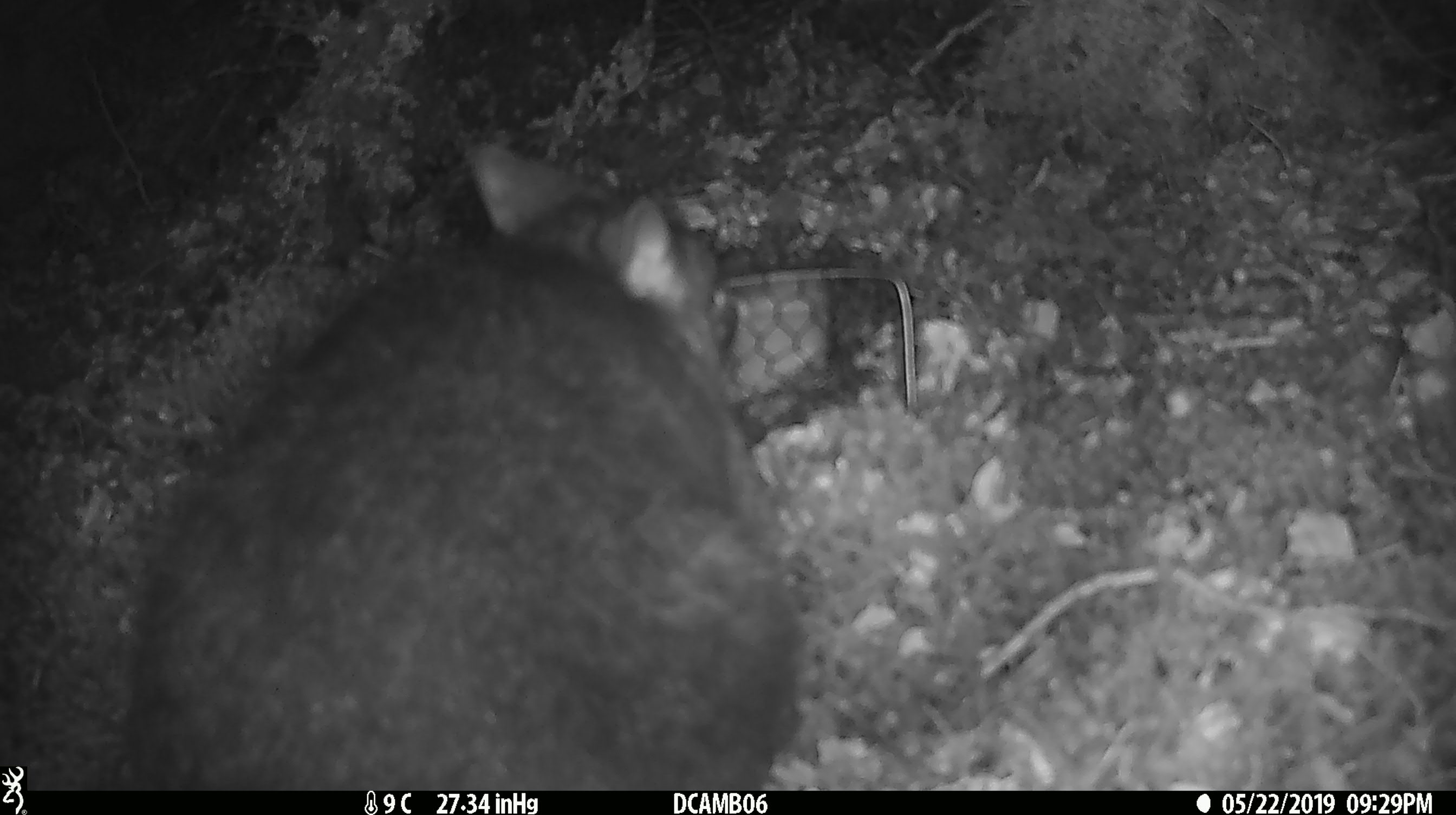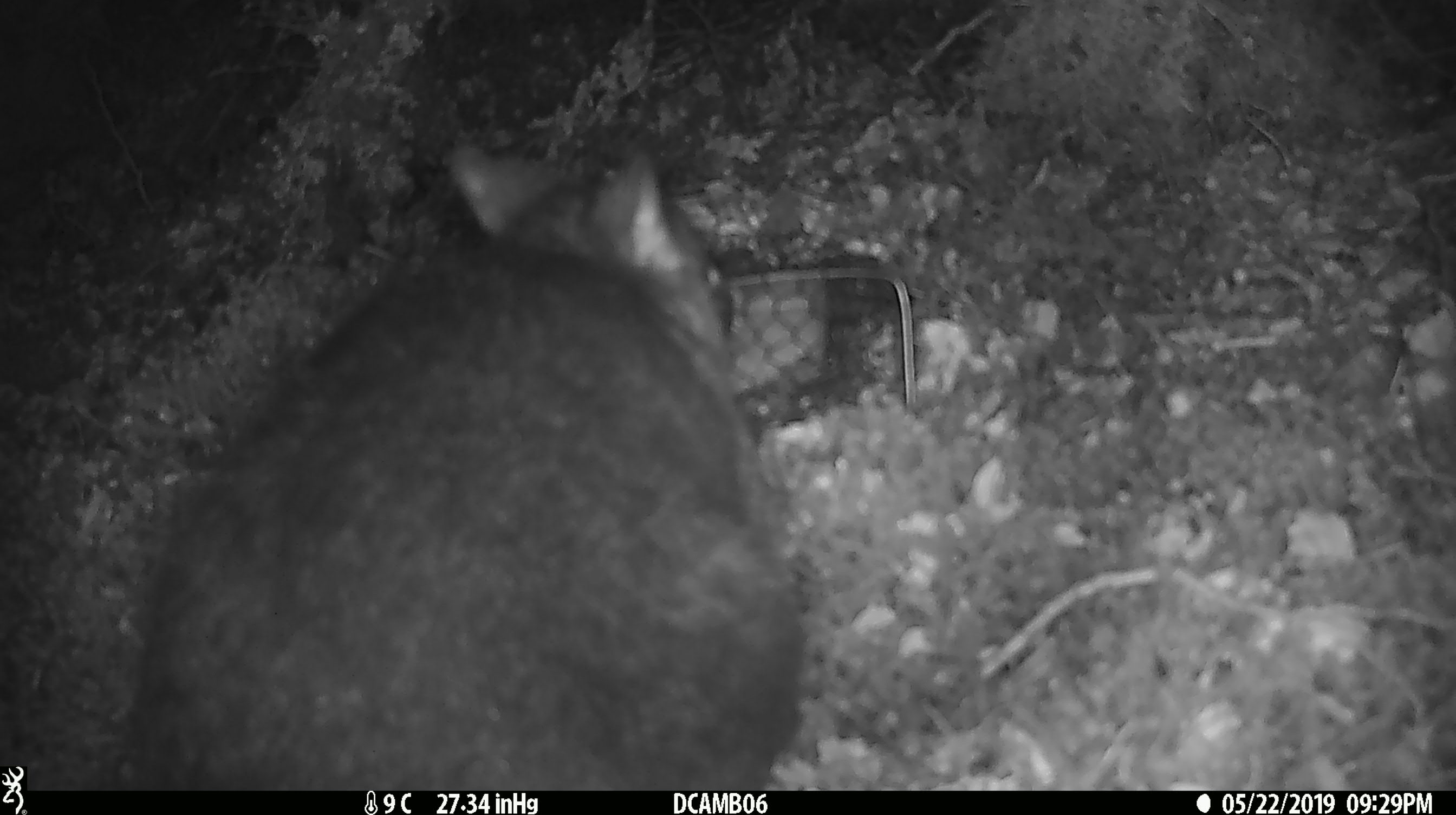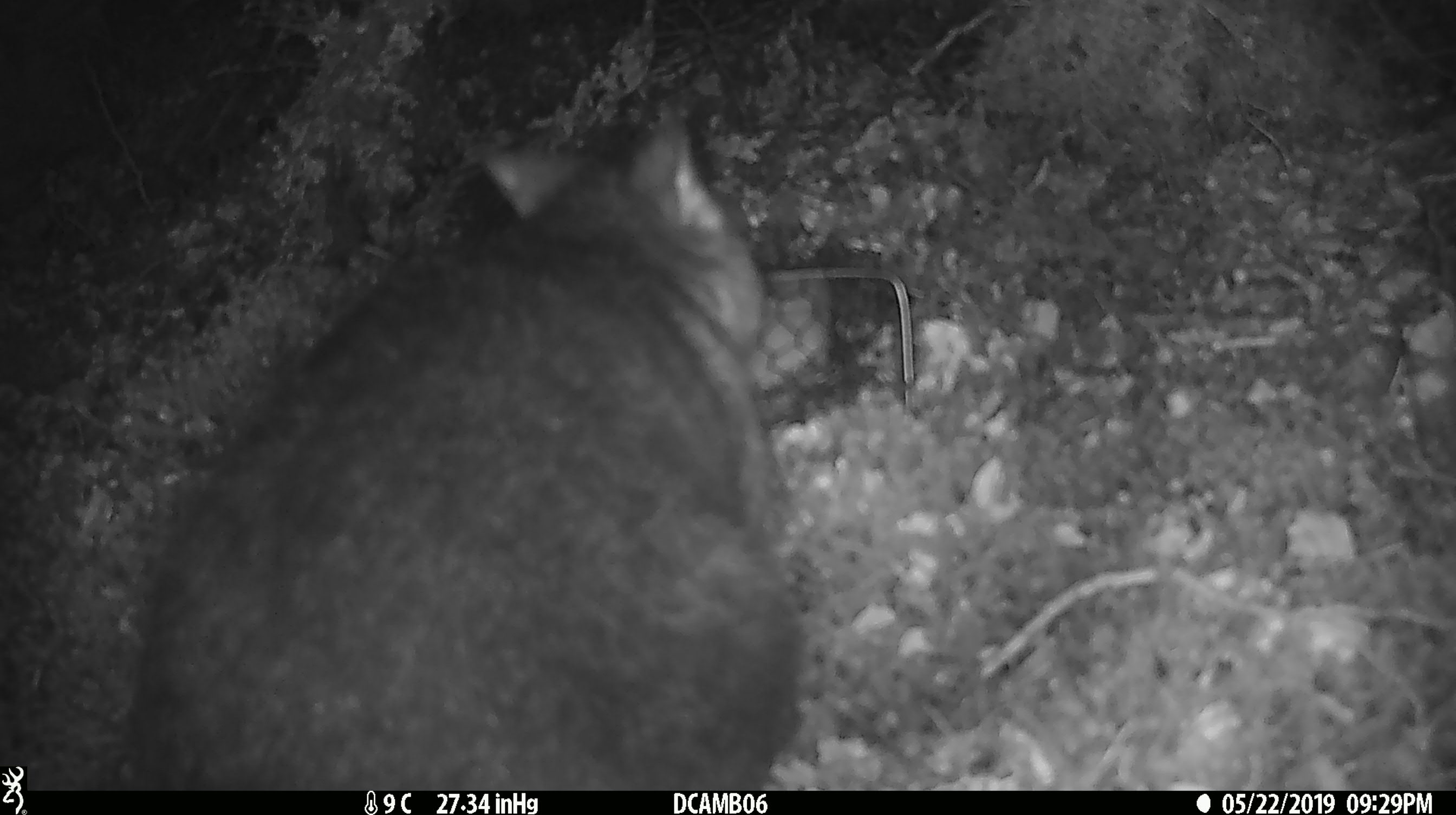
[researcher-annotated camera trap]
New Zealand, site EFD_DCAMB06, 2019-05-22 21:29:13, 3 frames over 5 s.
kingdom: Animalia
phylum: Chordata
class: Mammalia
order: Diprotodontia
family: Phalangeridae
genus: Trichosurus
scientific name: Trichosurus vulpecula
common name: common brushtail possum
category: possum